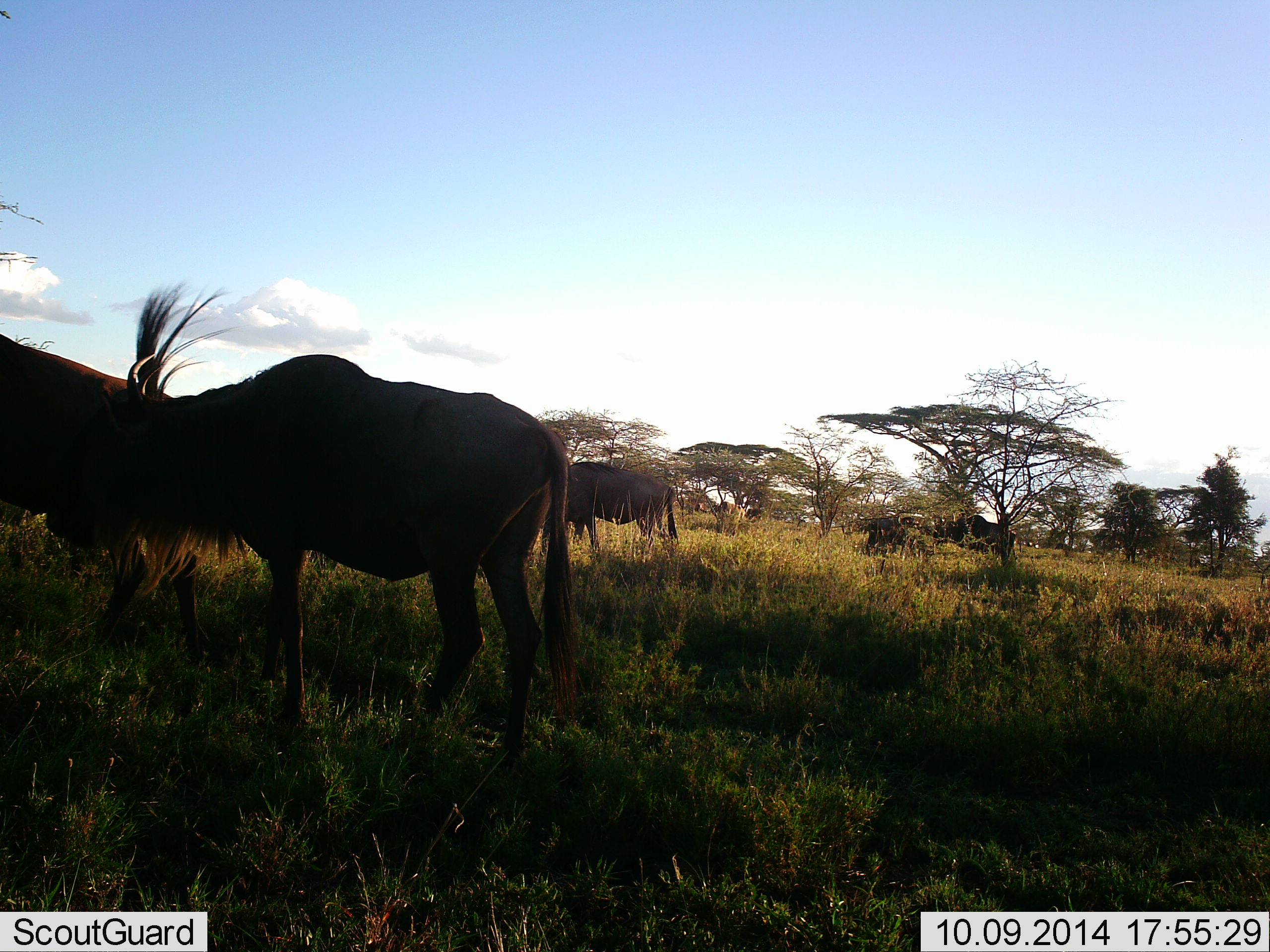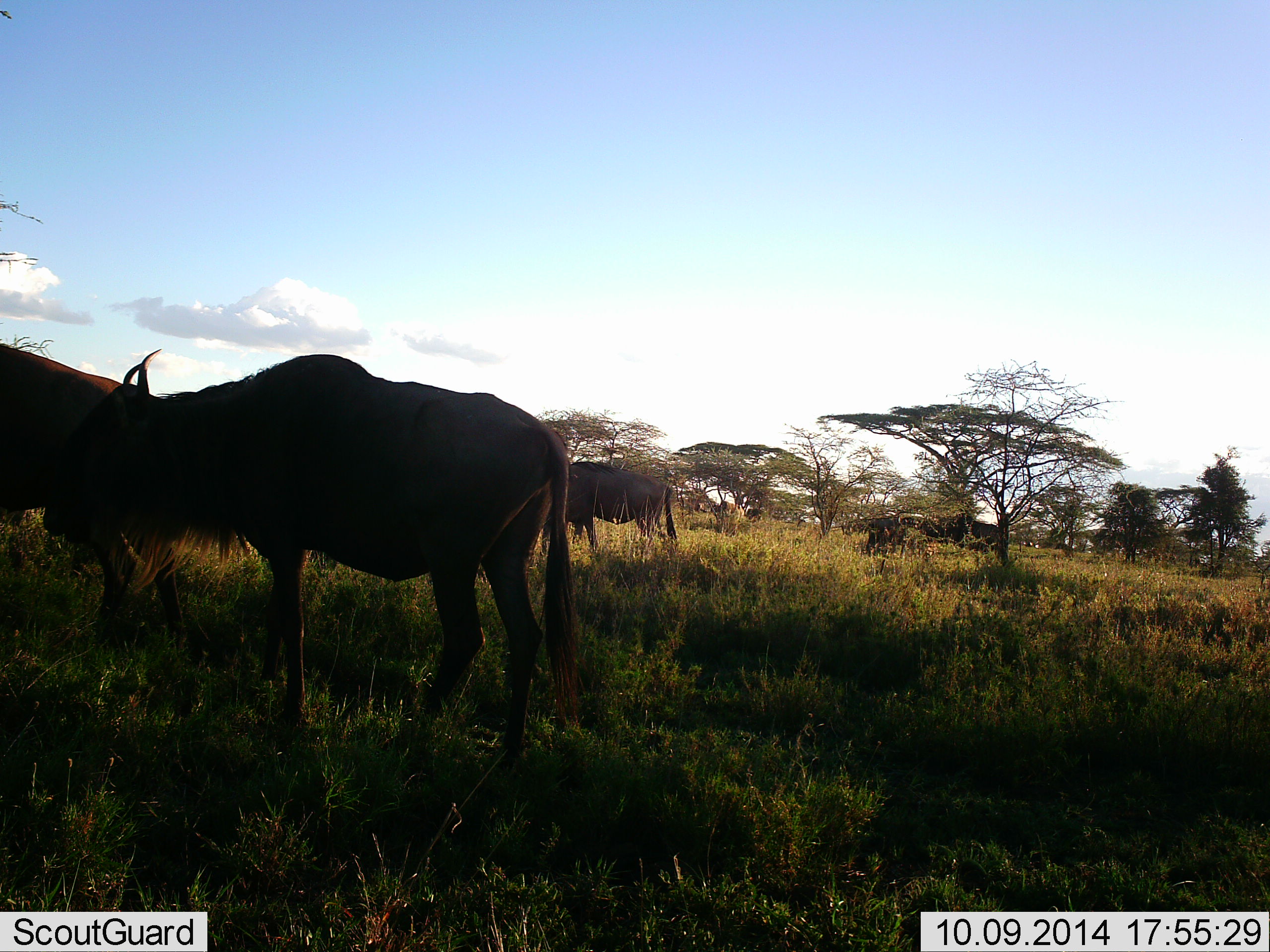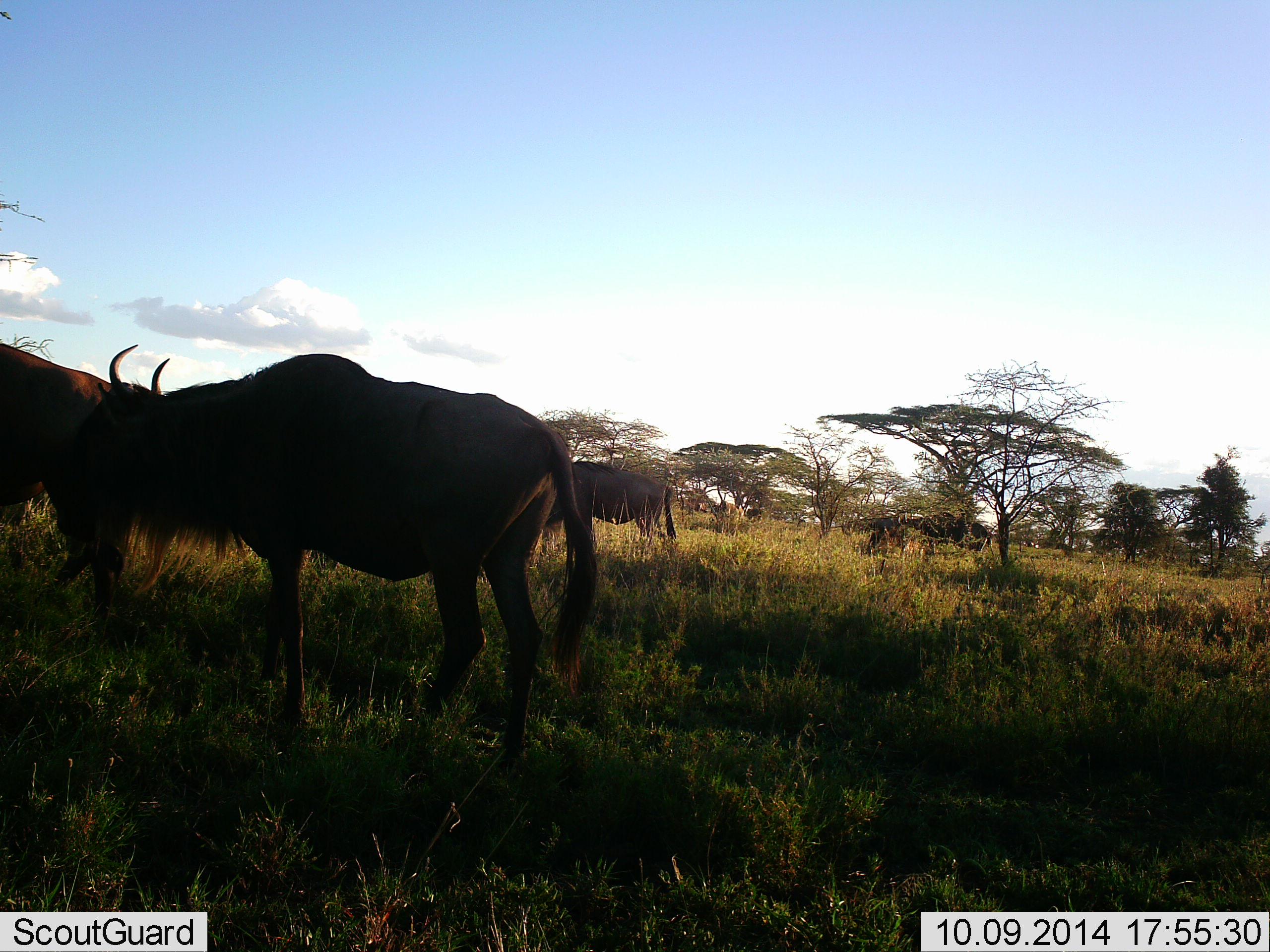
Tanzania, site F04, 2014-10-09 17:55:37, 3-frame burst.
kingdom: Animalia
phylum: Chordata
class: Mammalia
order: Artiodactyla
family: Bovidae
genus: Connochaetes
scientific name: Connochaetes taurinus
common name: blue wildebeest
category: wildebeest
Wildebeest (blue wildebeest) (Connochaetes taurinus), count 5. Behavior (volunteer vote fractions): standing 80%, resting 0%, moving 50%, interacting 0%. Young present (vote fraction): 10%. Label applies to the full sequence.